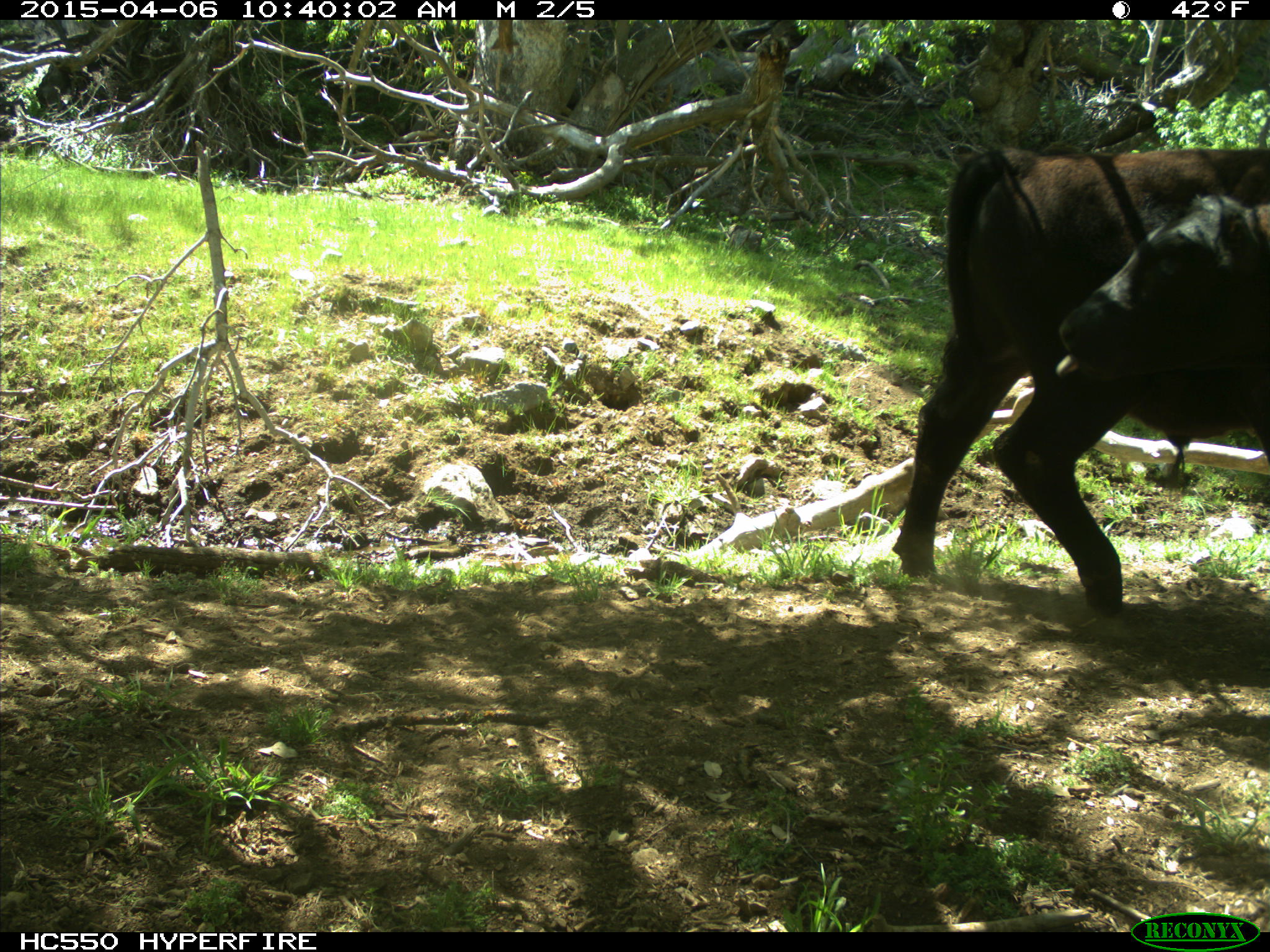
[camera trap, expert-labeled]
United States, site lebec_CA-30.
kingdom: Animalia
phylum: Chordata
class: Mammalia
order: Artiodactyla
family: Bovidae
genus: Bos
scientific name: Bos taurus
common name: domestic cow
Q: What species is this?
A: Bos taurus (domestic cow).